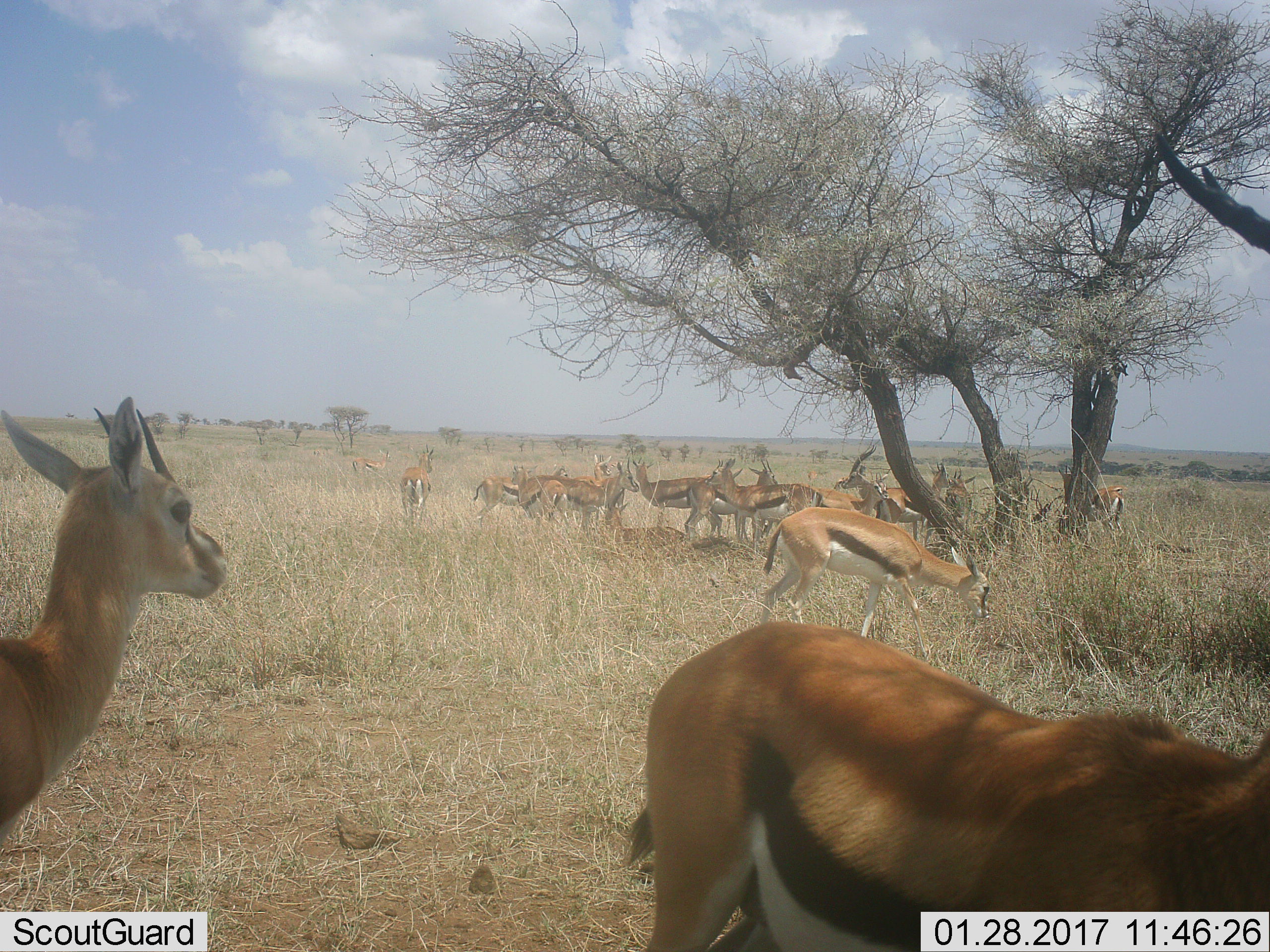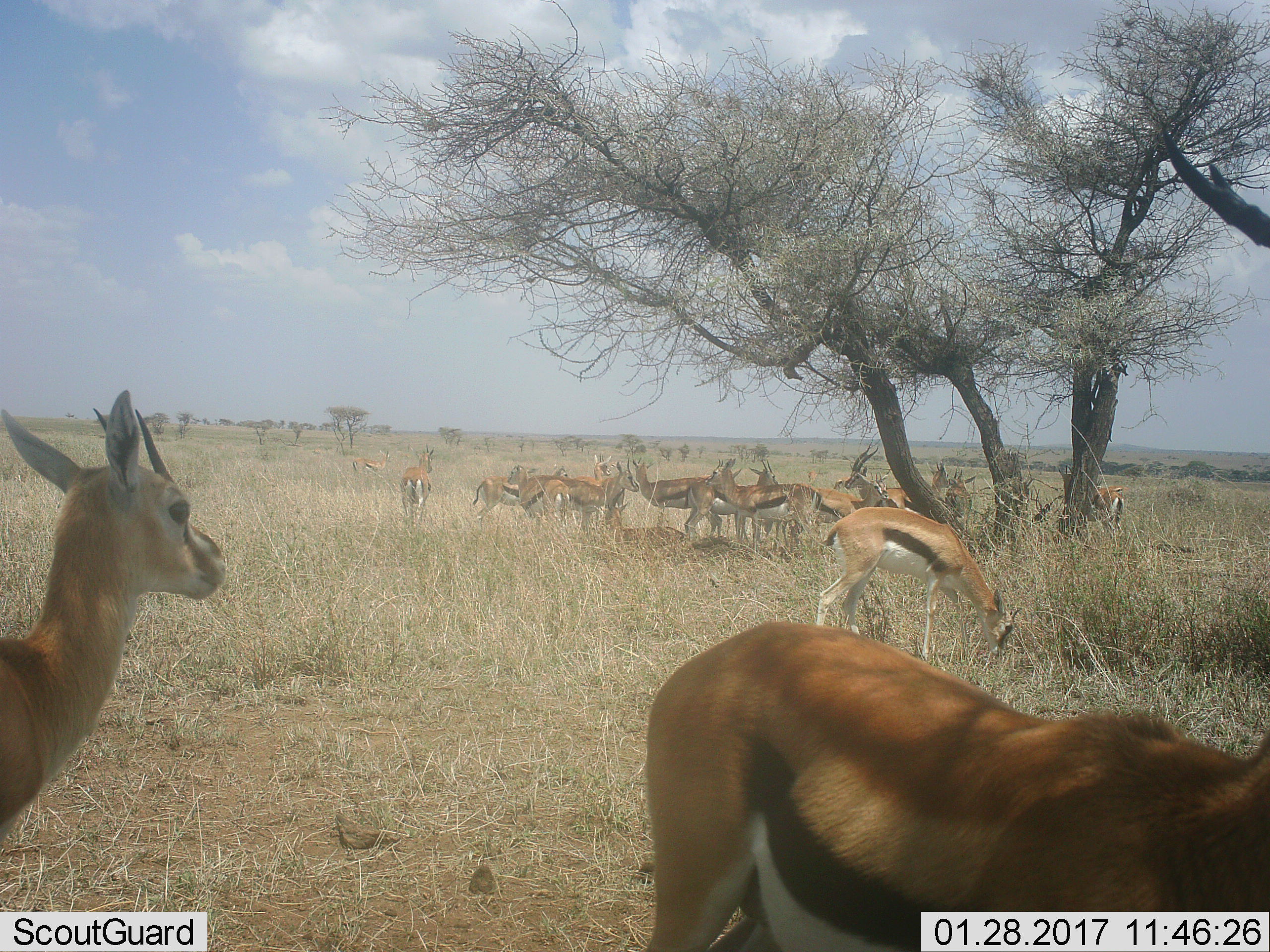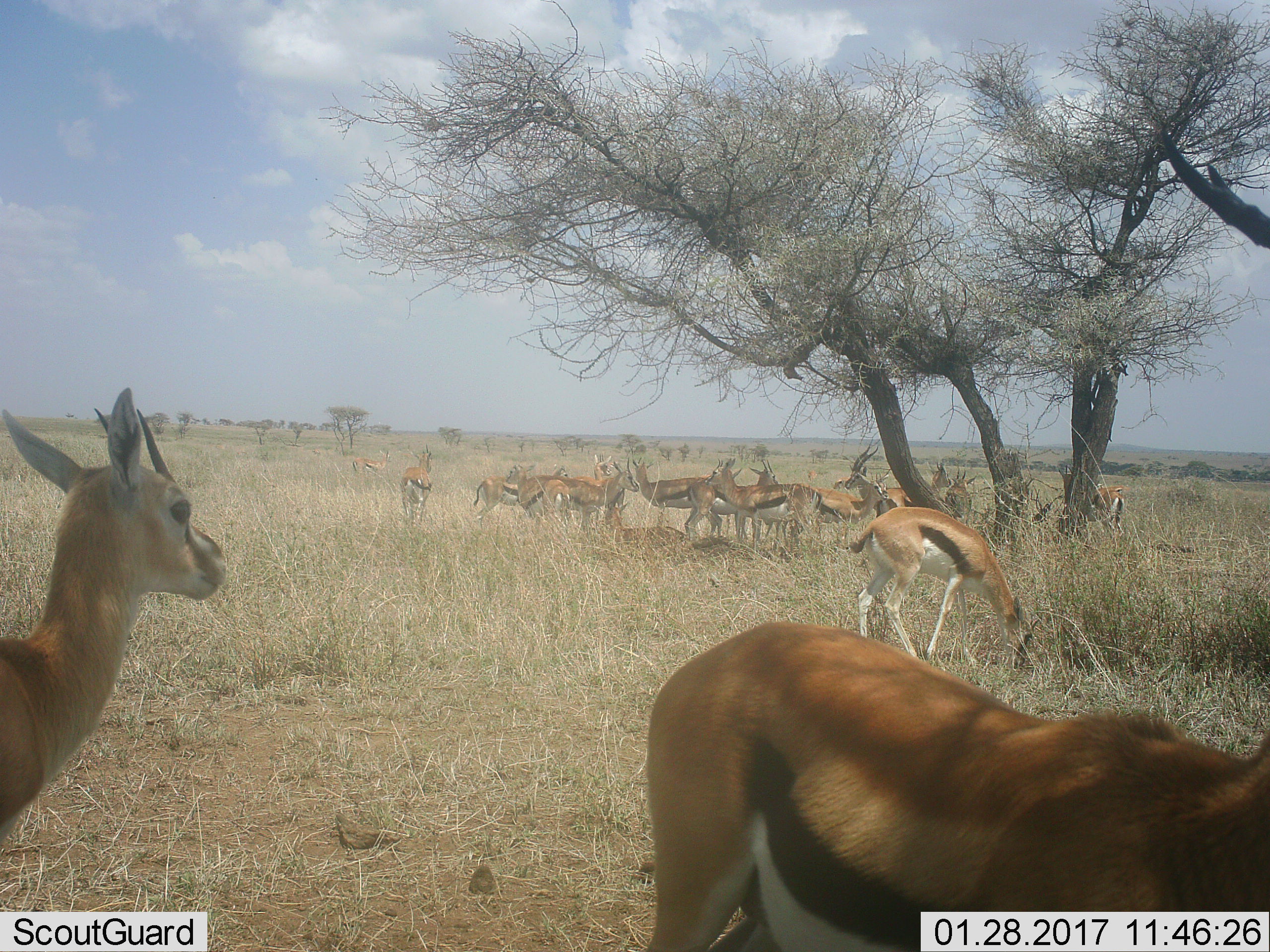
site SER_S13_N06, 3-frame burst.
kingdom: Animalia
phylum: Chordata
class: Mammalia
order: Artiodactyla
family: Bovidae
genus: Eudorcas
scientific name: Eudorcas thomsonii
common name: thomson's gazelle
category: gazellethomsons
Gazellethomsons (thomson's gazelle) (Eudorcas thomsonii), count 11-50. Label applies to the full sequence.